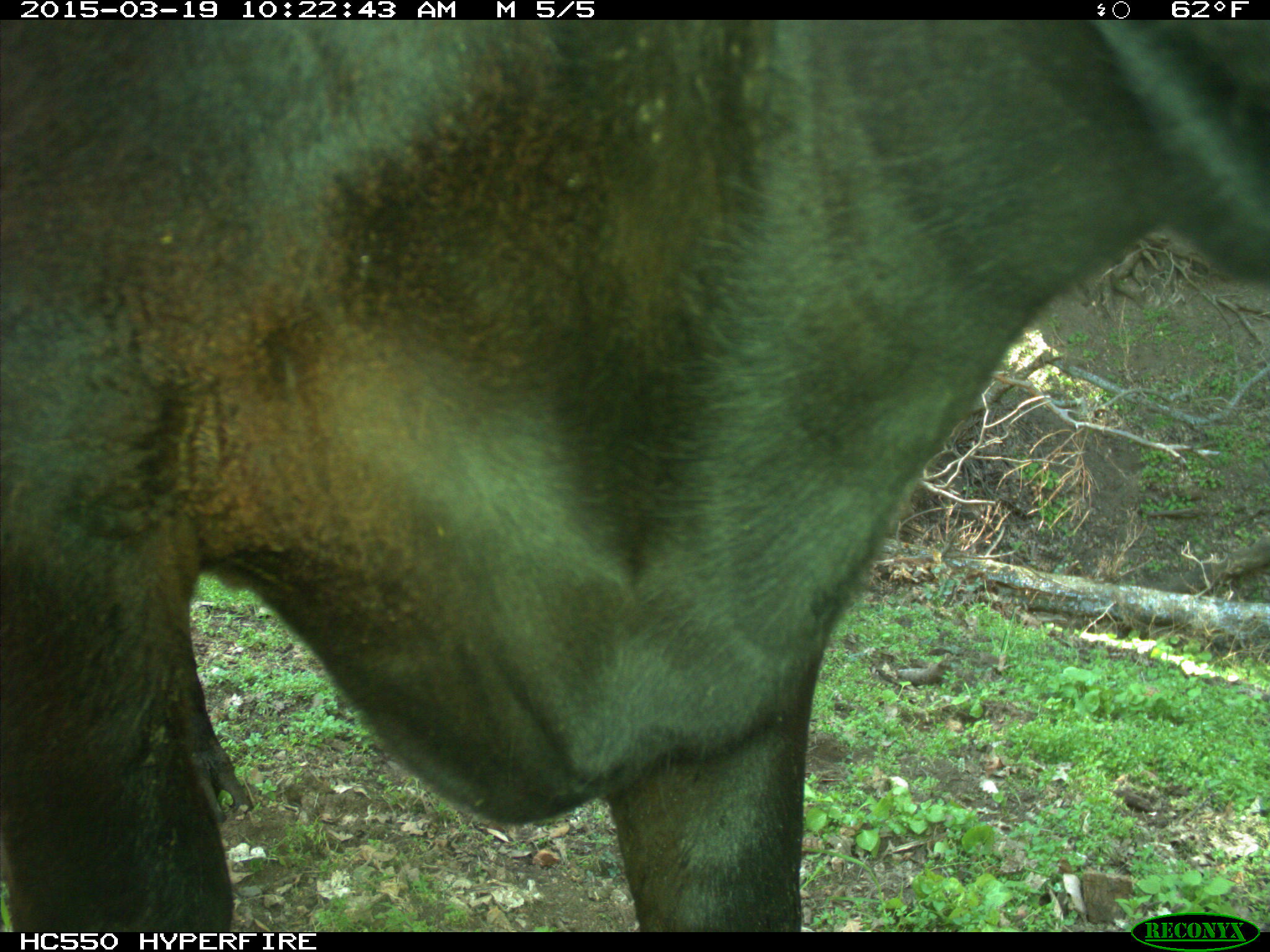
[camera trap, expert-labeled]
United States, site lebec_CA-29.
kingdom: Animalia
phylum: Chordata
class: Mammalia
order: Artiodactyla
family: Bovidae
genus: Bos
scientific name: Bos taurus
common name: domestic cow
Bos taurus (domestic cow).